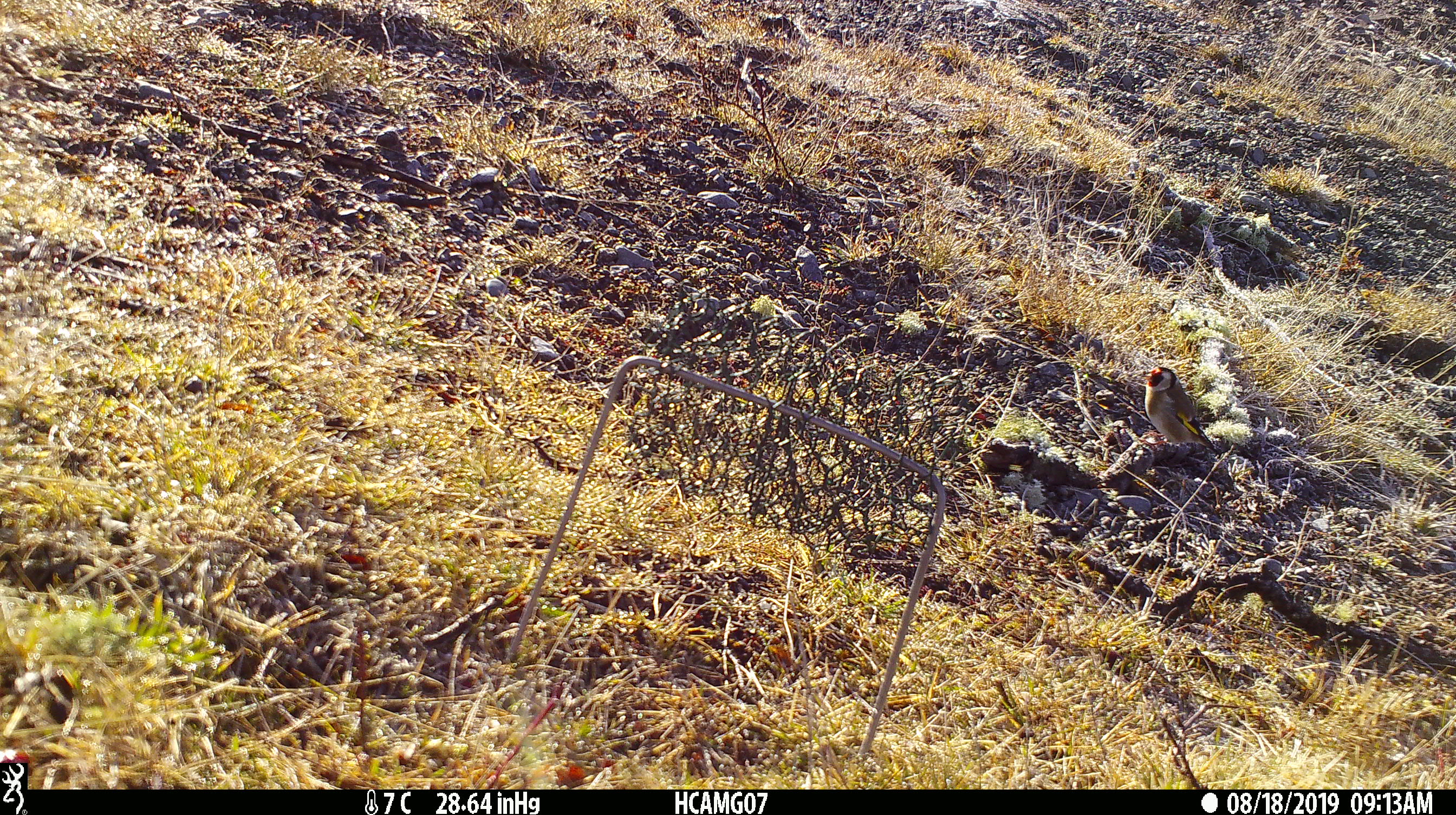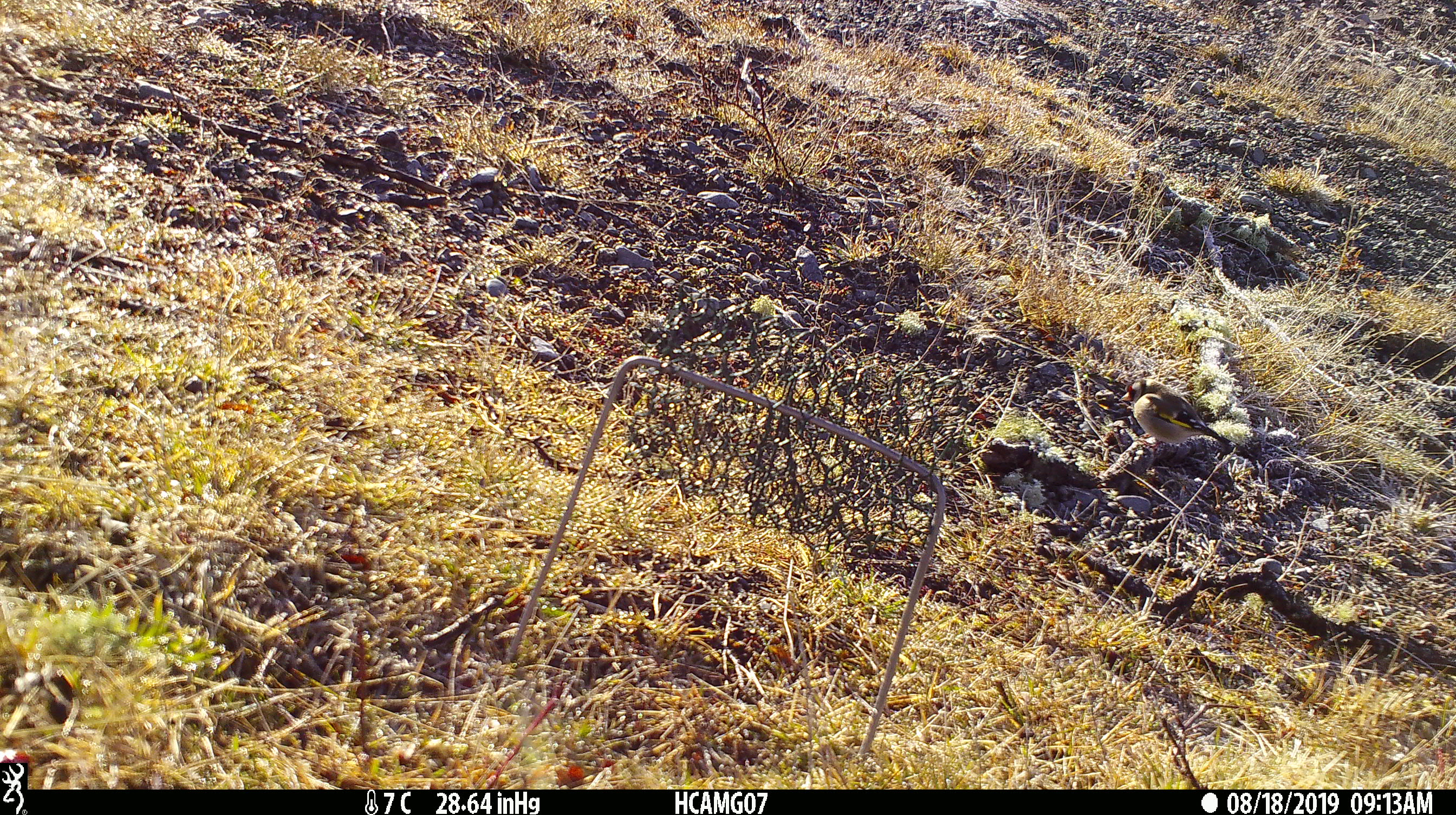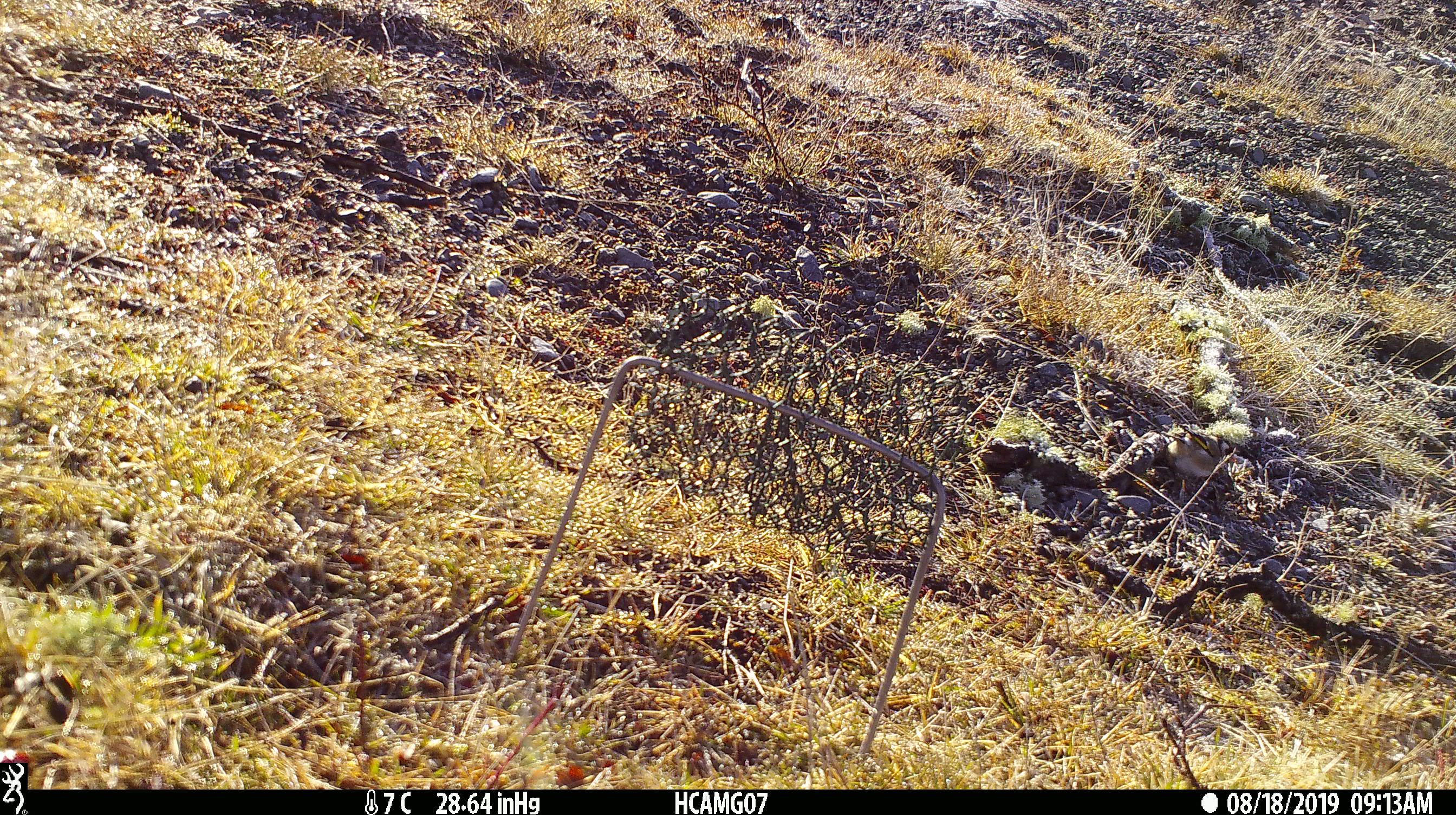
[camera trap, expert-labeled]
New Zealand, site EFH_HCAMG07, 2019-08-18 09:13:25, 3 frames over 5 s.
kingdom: Animalia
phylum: Chordata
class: Aves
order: Passeriformes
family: Fringillidae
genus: Carduelis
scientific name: Carduelis carduelis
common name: european goldfinch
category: goldfinch